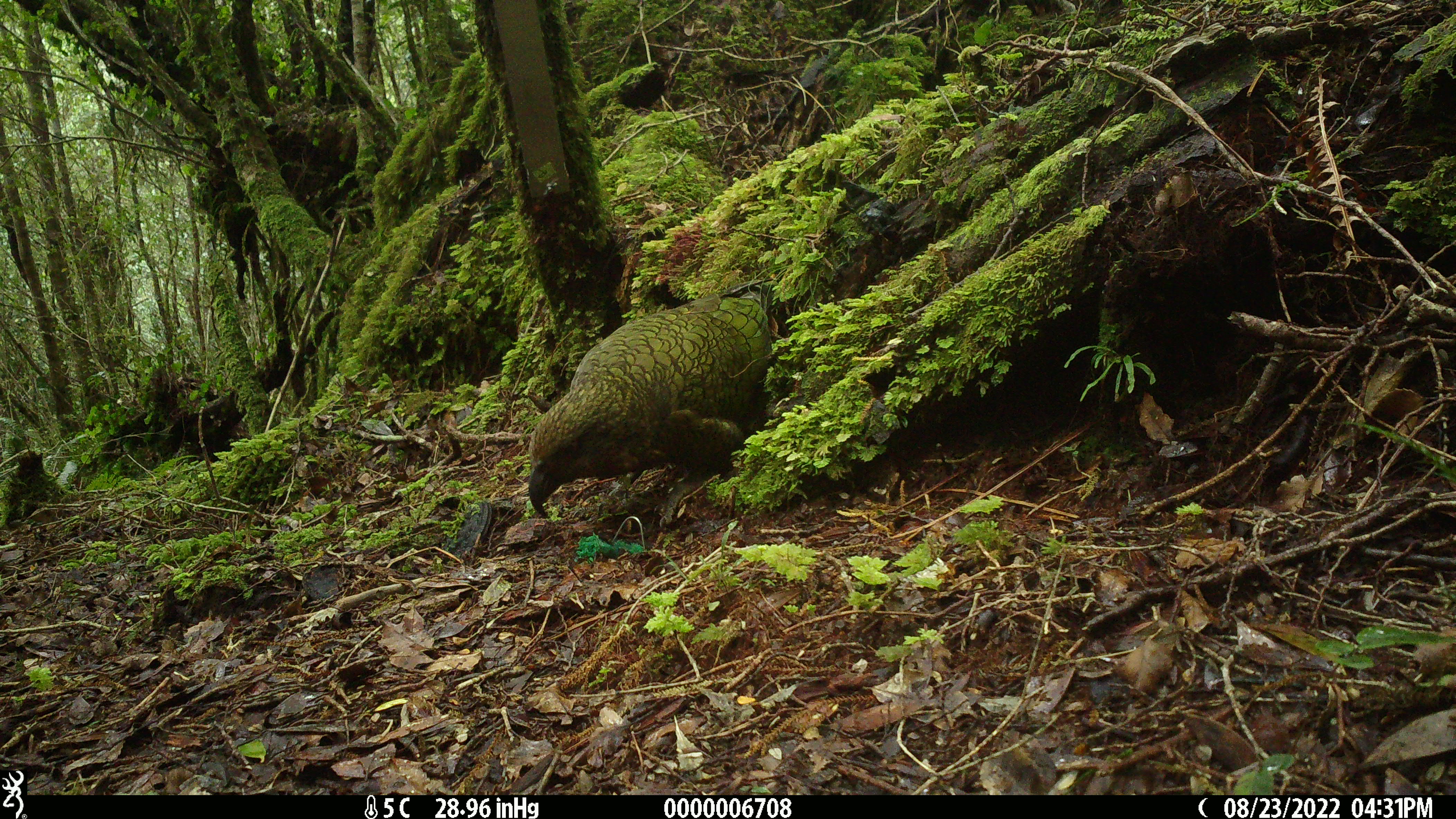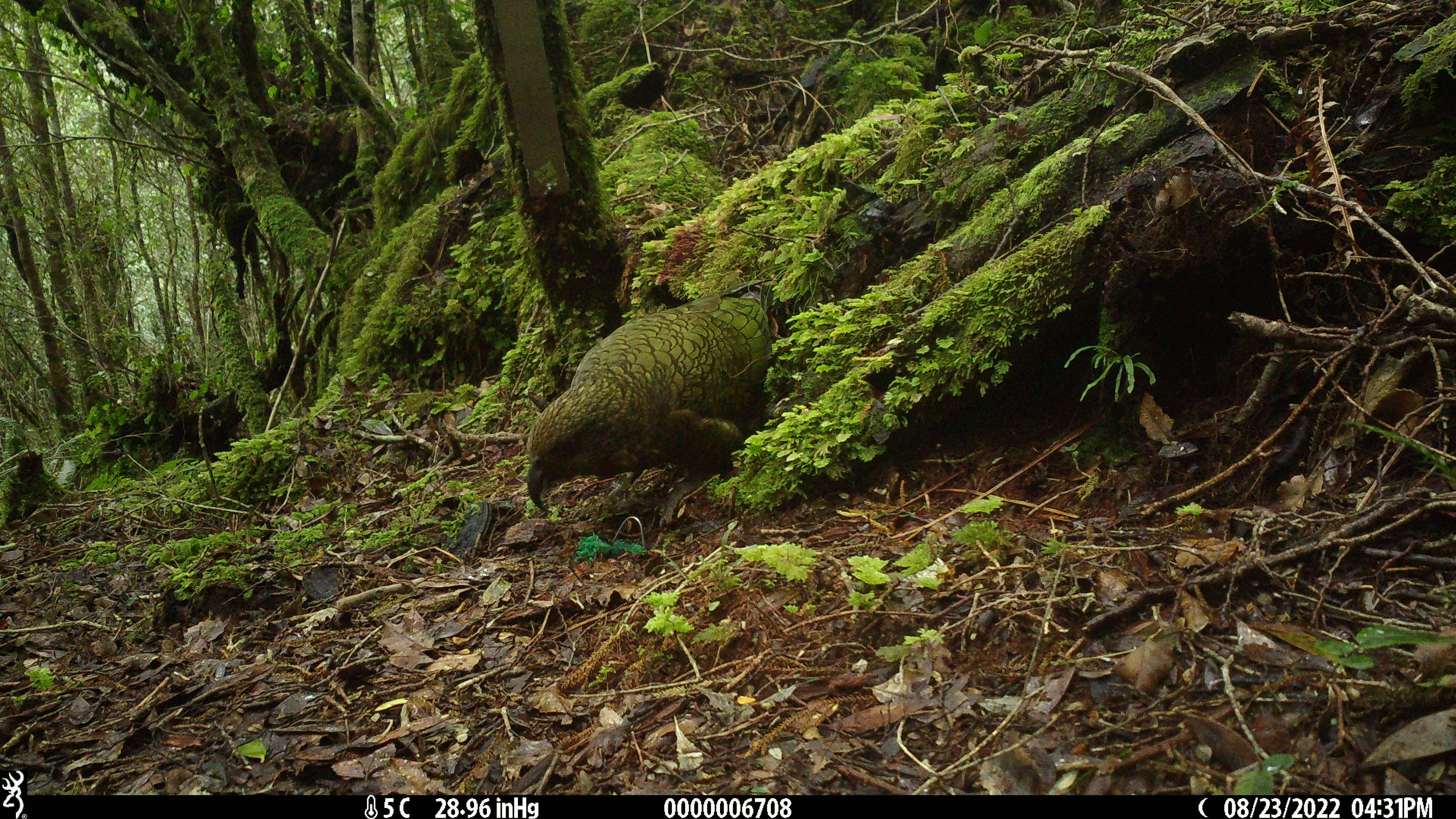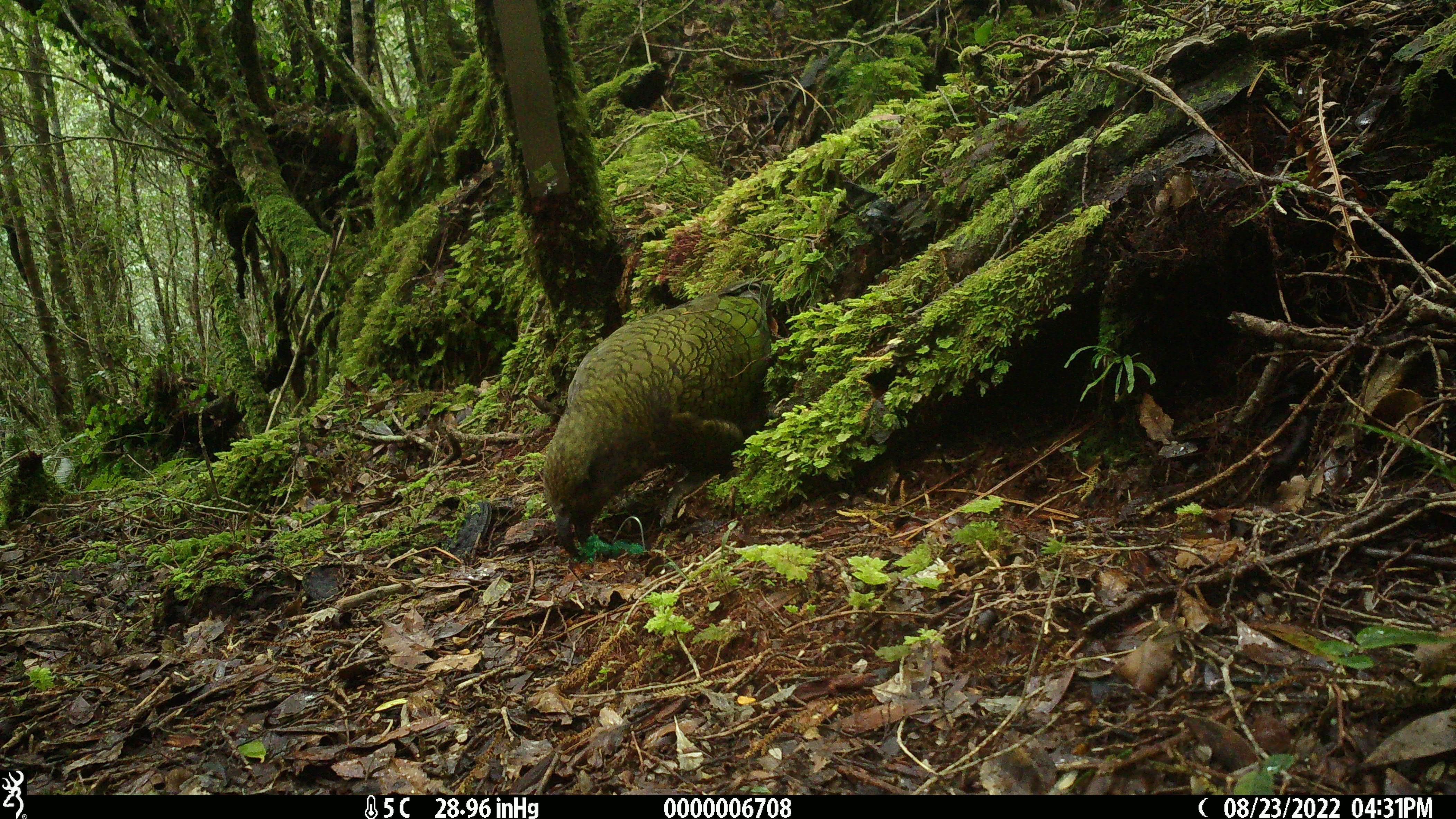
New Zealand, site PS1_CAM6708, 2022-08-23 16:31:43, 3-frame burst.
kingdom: Animalia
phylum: Chordata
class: Aves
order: Psittaciformes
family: Strigopidae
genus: Nestor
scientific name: Nestor notabilis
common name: kea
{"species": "kea (Nestor notabilis)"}